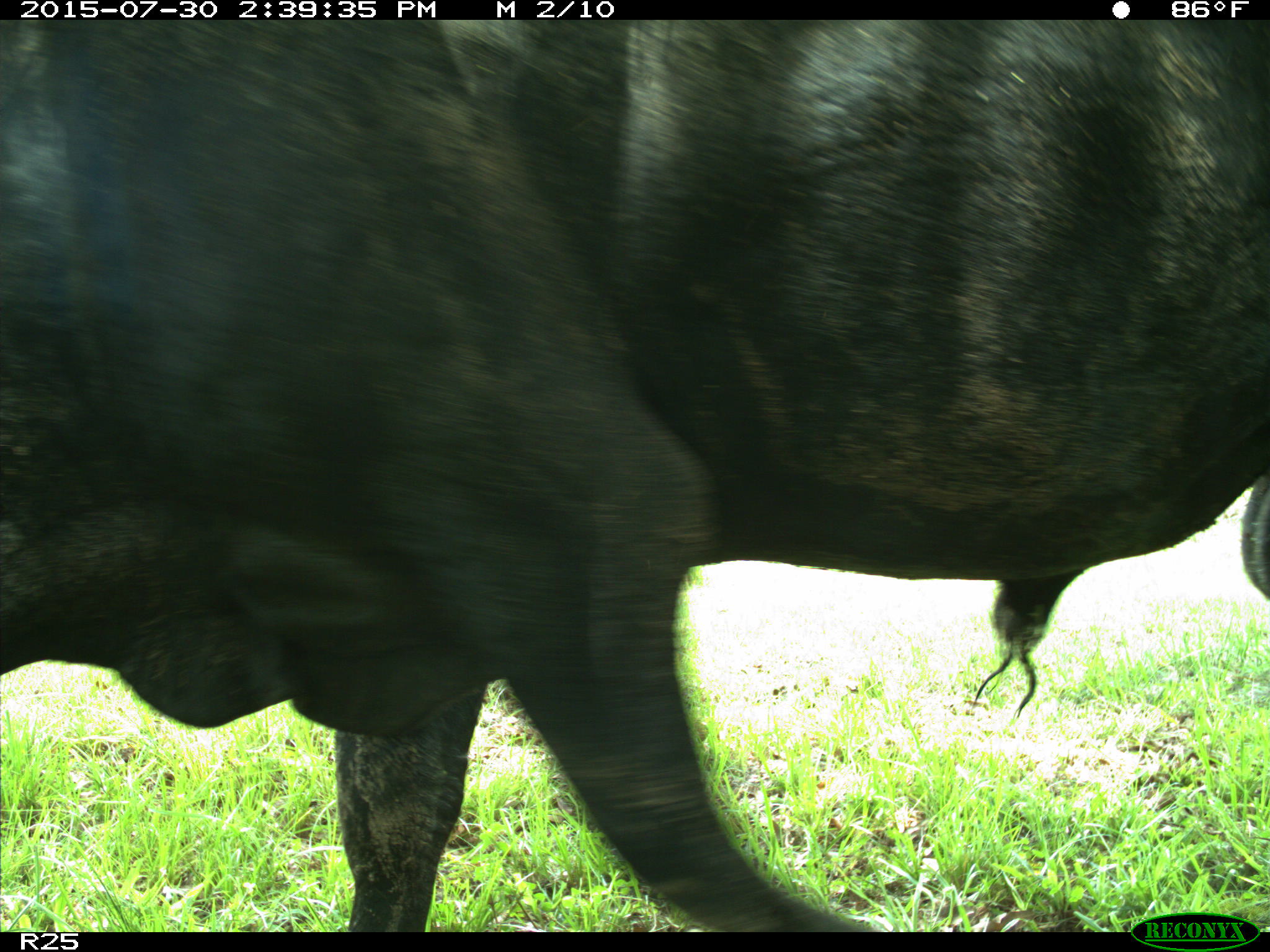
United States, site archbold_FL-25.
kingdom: Animalia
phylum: Chordata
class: Mammalia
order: Artiodactyla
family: Bovidae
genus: Bos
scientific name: Bos taurus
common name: domestic cow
Bos taurus (domestic cow).